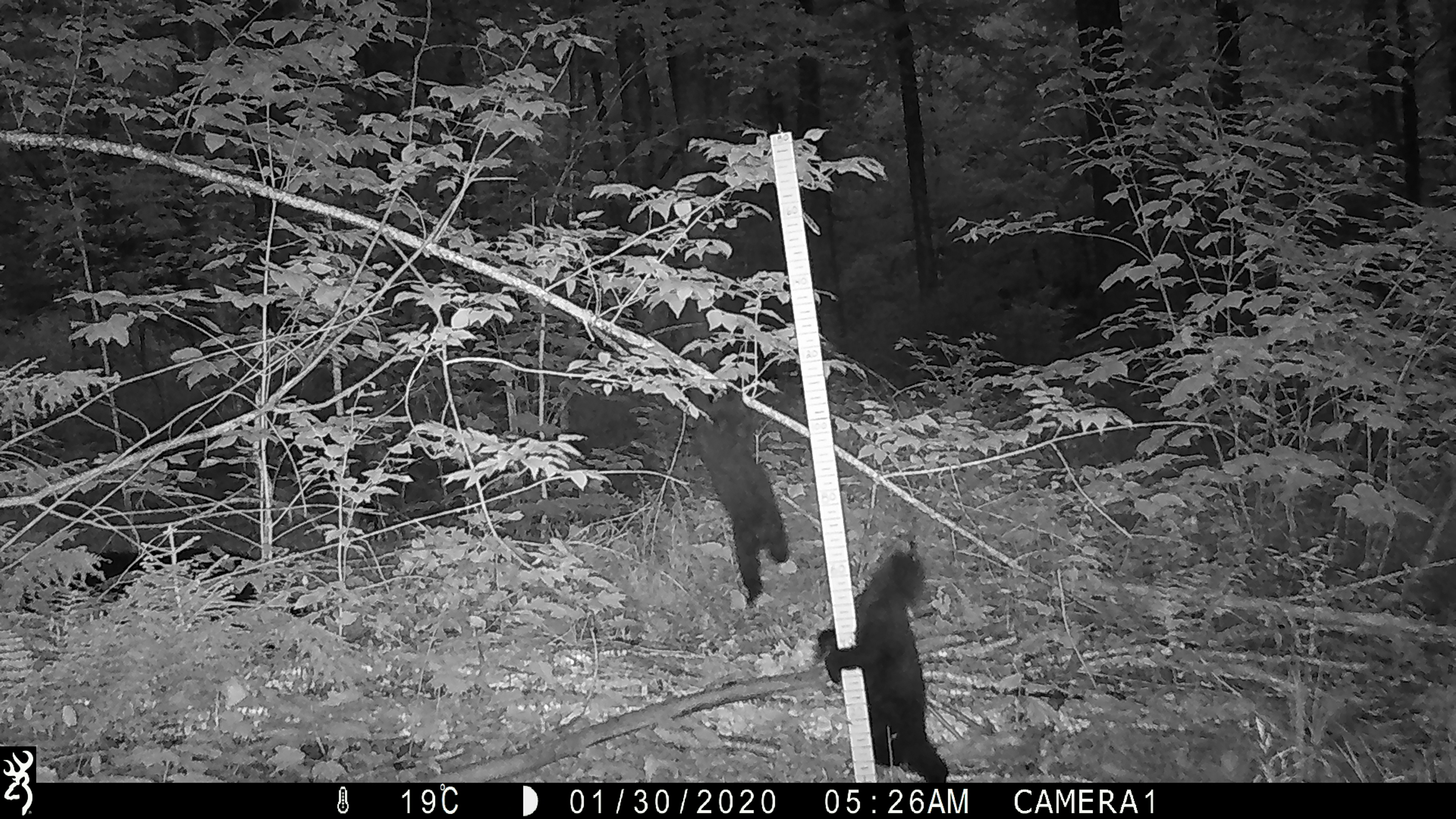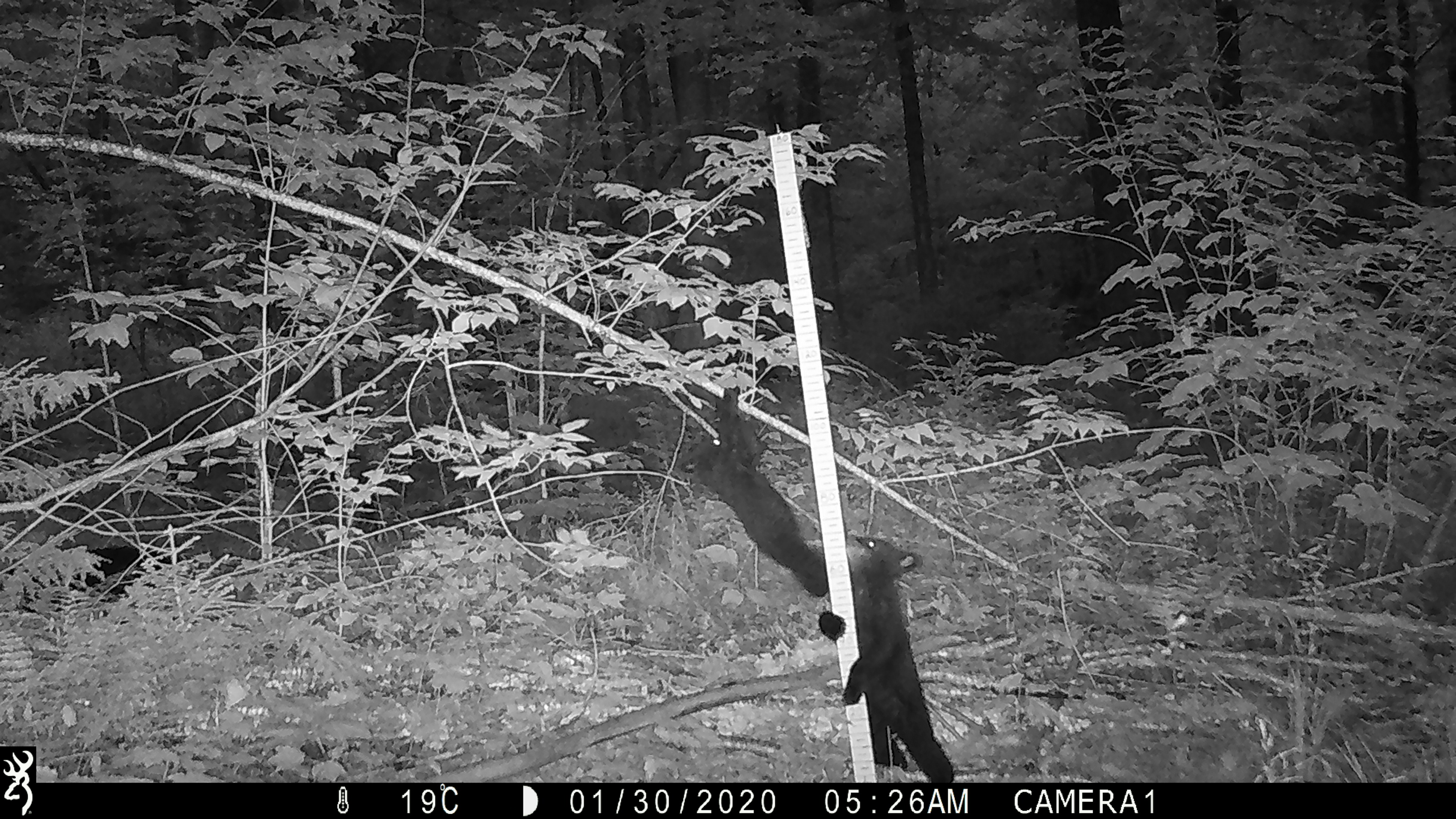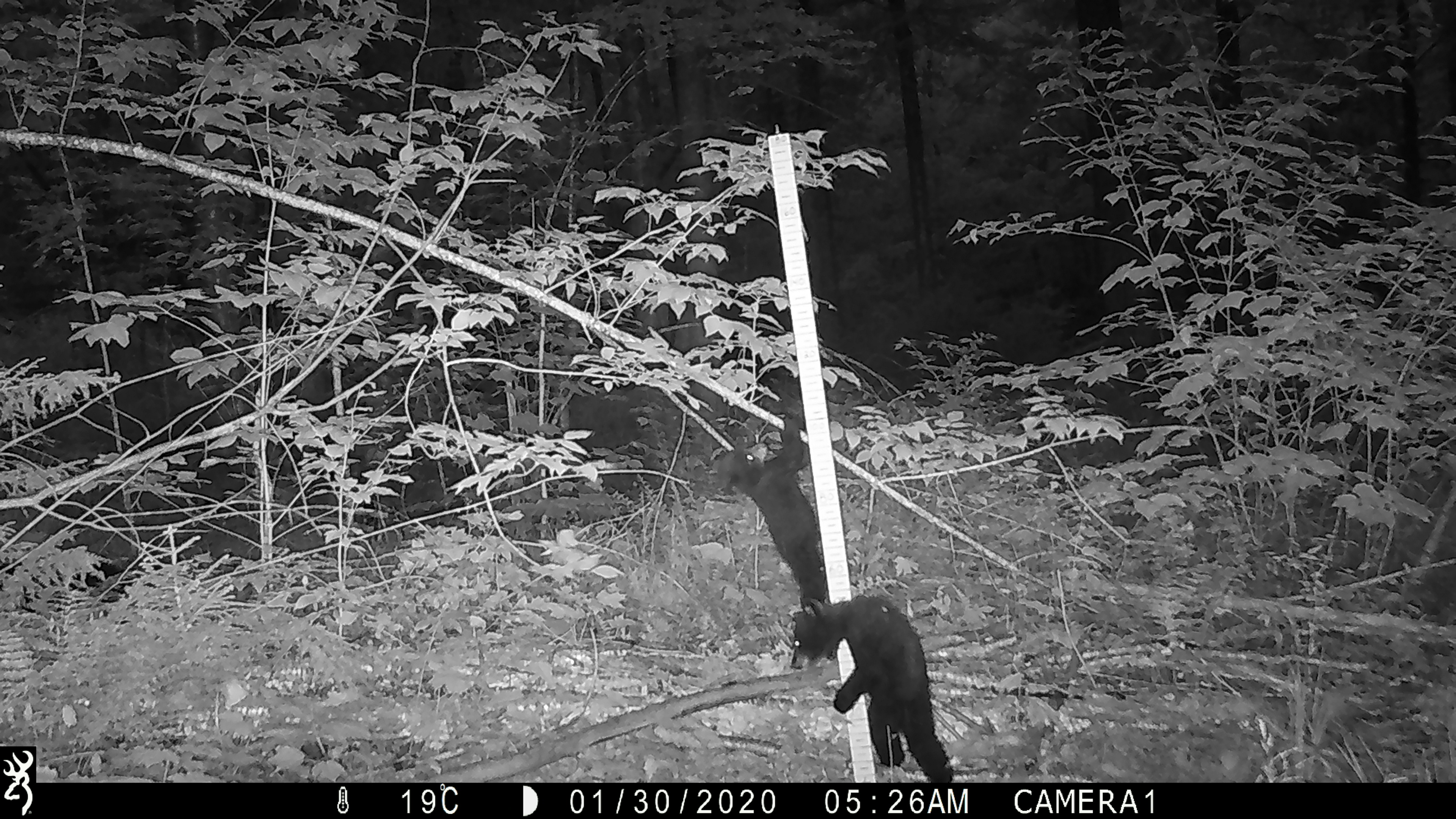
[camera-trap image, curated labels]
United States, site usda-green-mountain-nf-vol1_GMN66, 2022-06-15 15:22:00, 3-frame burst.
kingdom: Animalia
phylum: Chordata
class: Mammalia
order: Carnivora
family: Ursidae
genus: Ursus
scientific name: Ursus americanus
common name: black bear